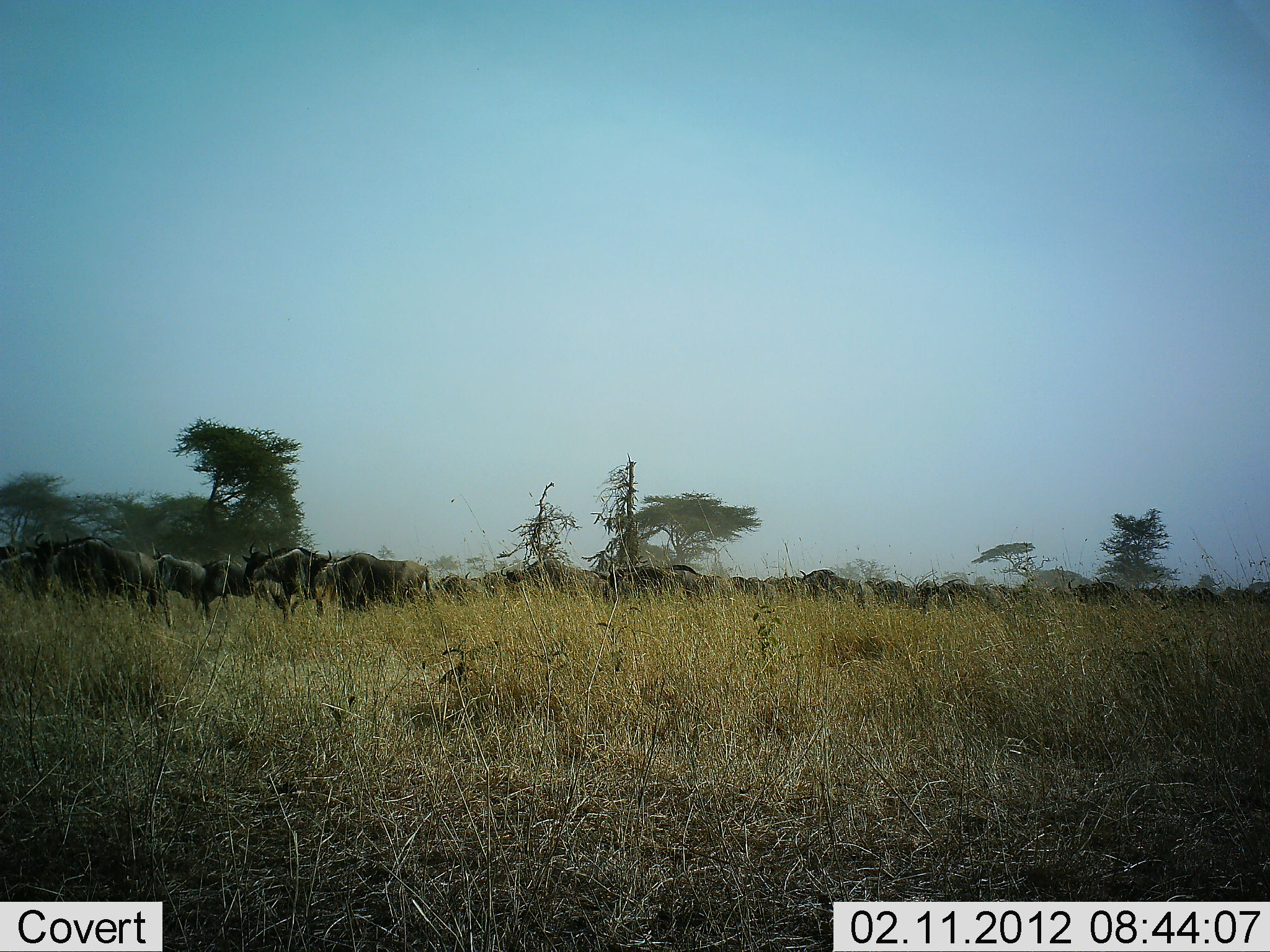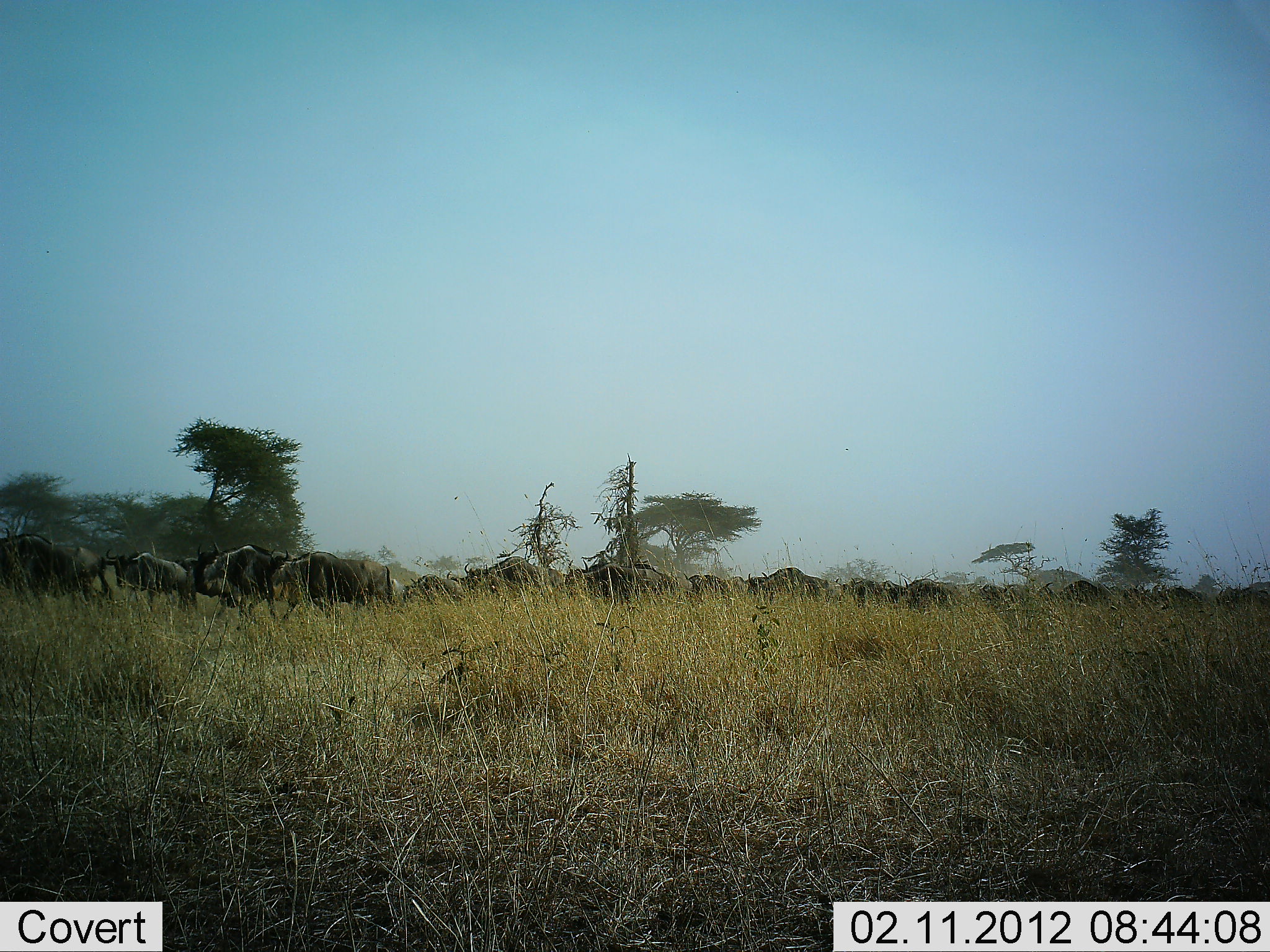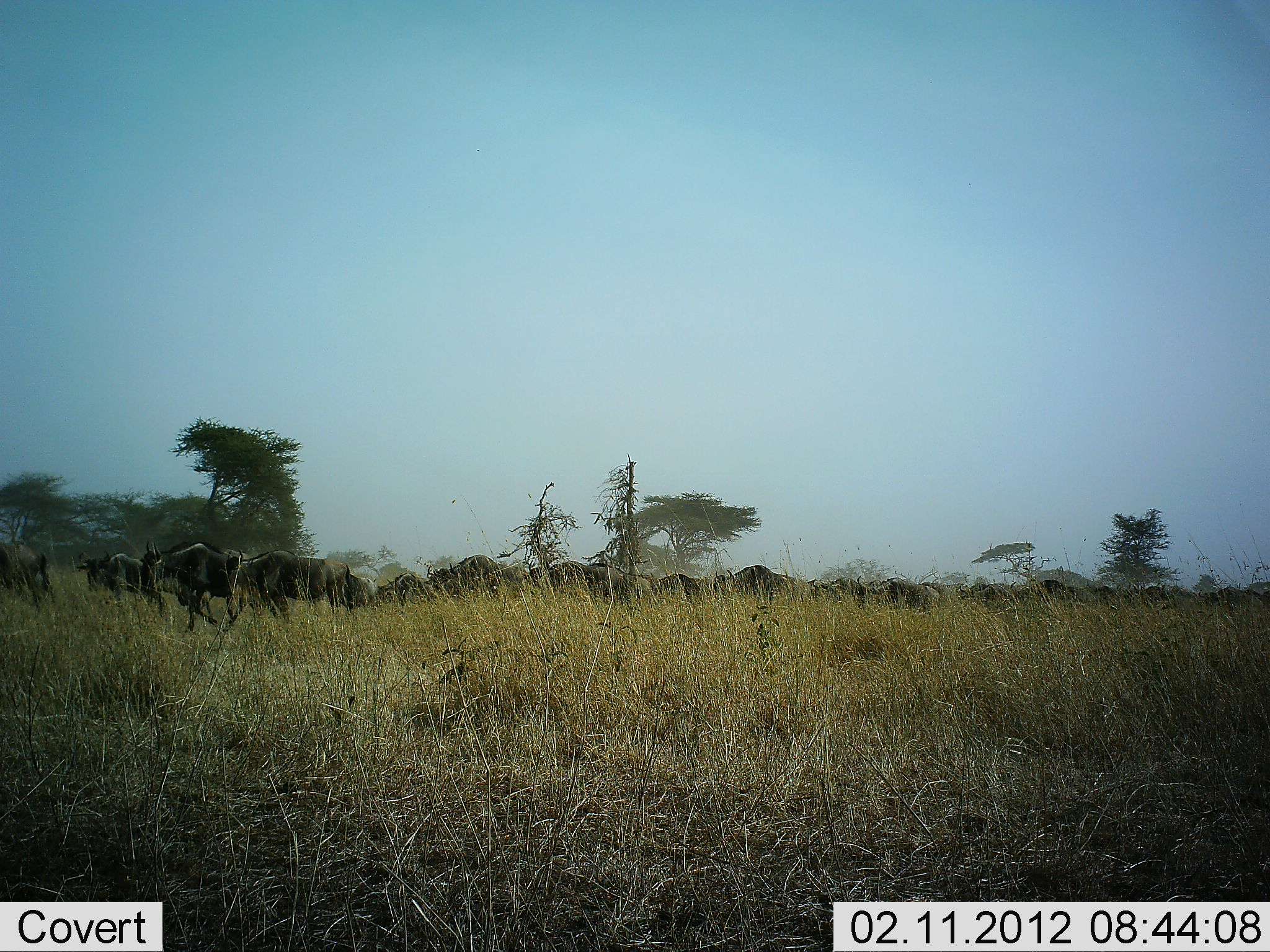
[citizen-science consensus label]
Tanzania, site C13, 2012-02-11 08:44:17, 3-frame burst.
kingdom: Animalia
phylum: Chordata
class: Mammalia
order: Artiodactyla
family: Bovidae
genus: Connochaetes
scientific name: Connochaetes taurinus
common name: blue wildebeest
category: wildebeest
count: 11-50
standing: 12%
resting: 0%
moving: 92%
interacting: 0%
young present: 4%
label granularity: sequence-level